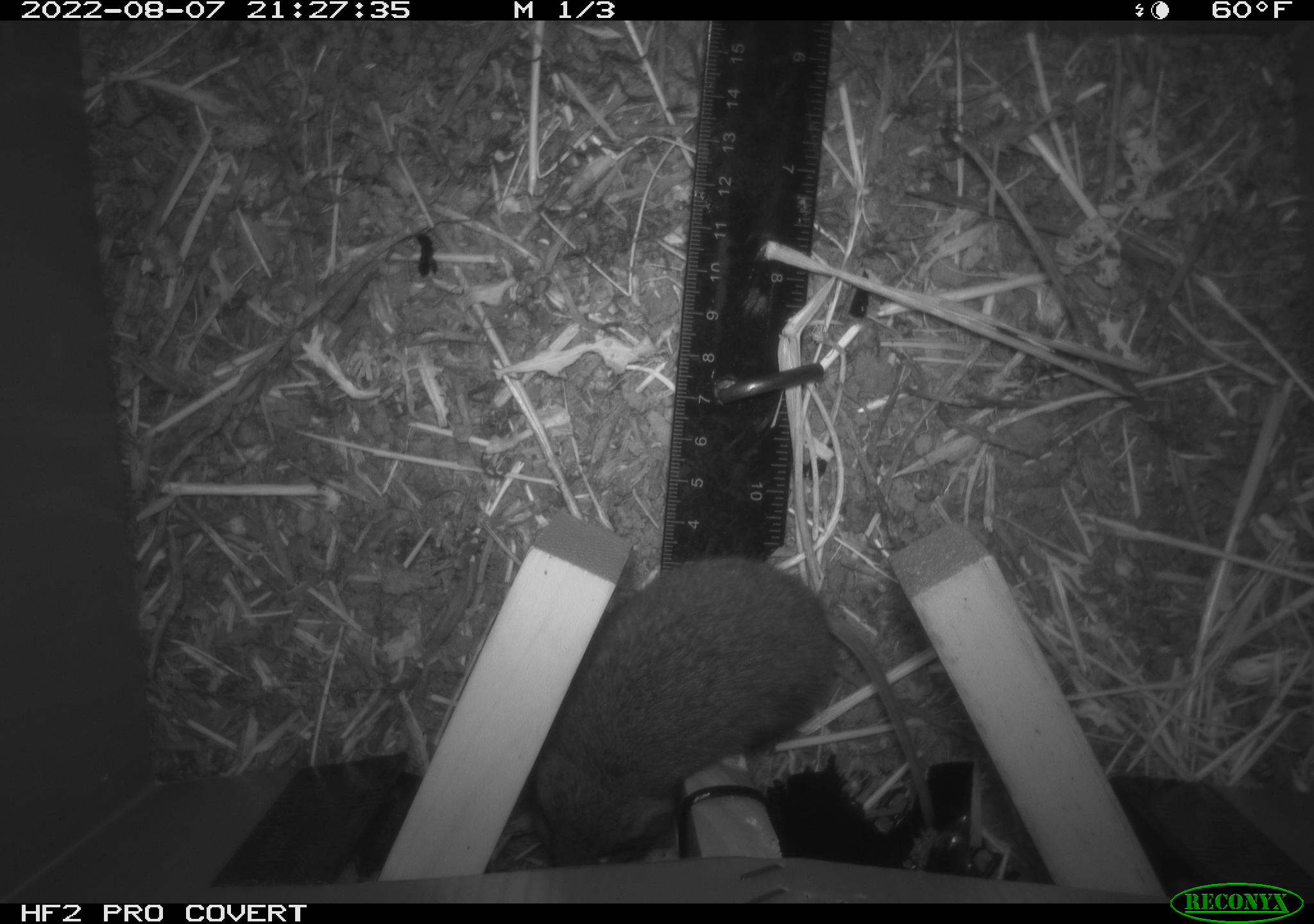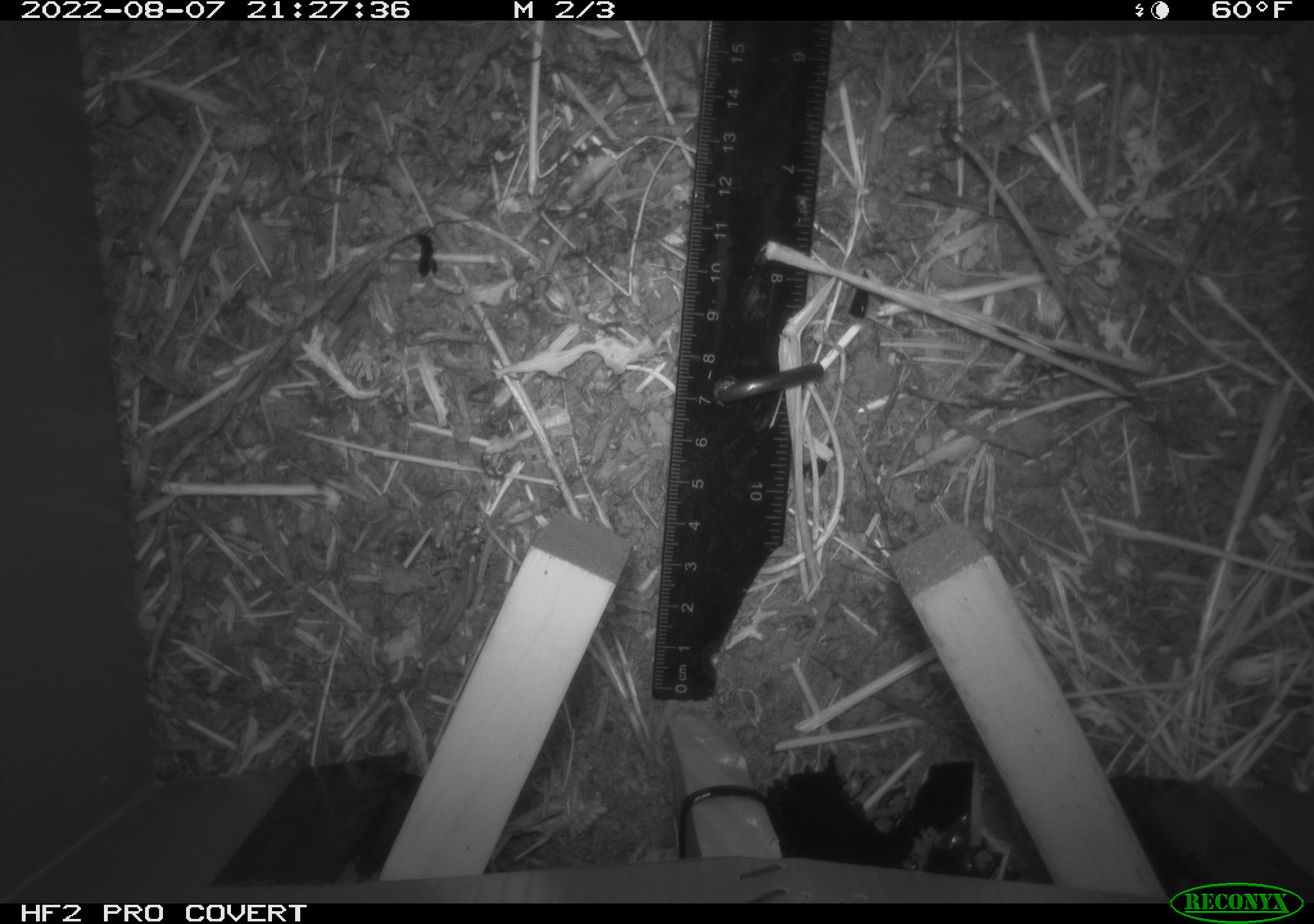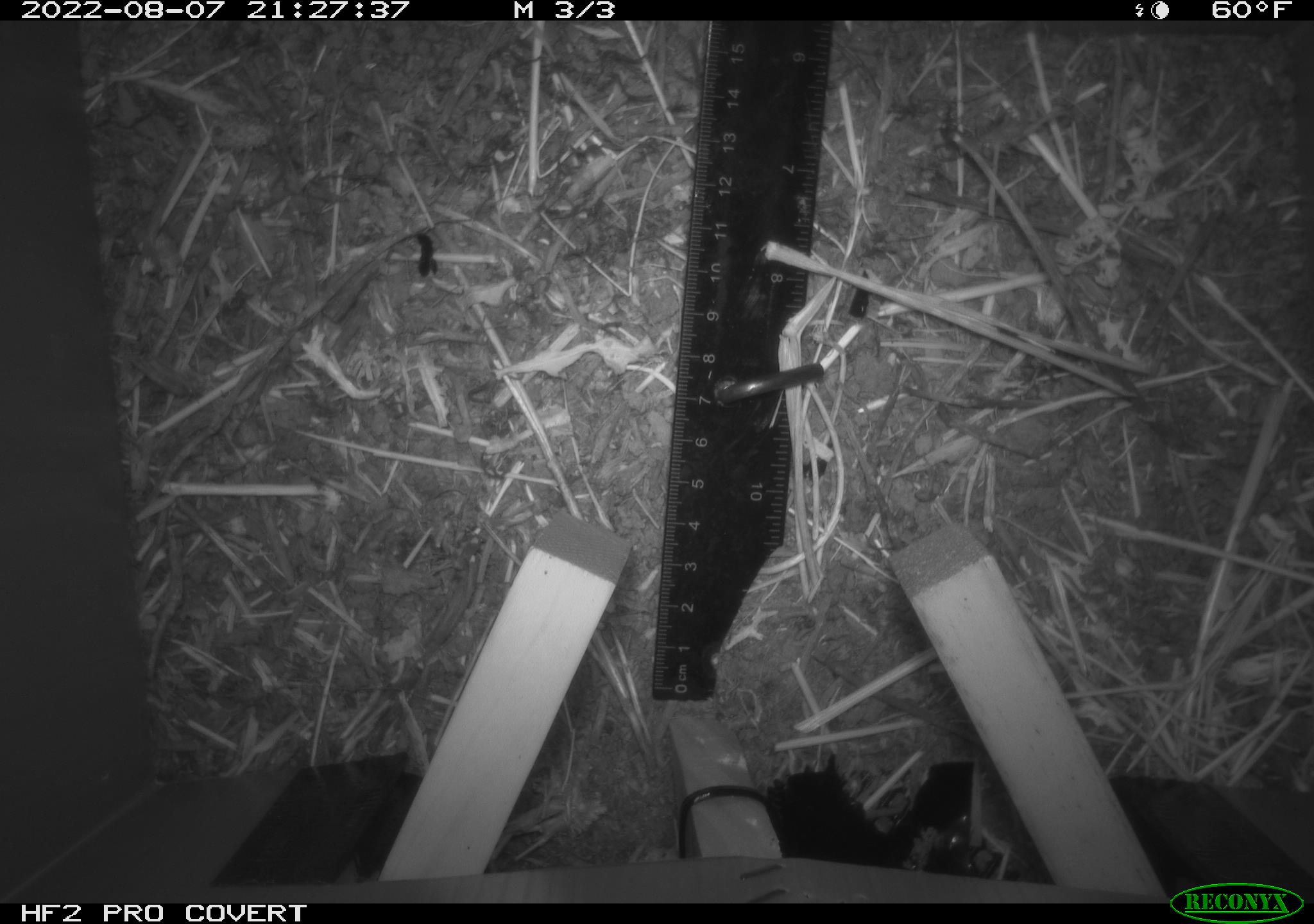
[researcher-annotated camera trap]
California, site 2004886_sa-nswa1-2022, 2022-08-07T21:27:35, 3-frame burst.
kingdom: Animalia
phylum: Chordata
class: Mammalia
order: Rodentia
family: Cricetidae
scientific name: Cricetidae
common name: hamsters, voles, lemmings, and allies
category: cricetidae family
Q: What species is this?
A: Cricetidae family (hamsters, voles, lemmings, and allies) (Cricetidae).